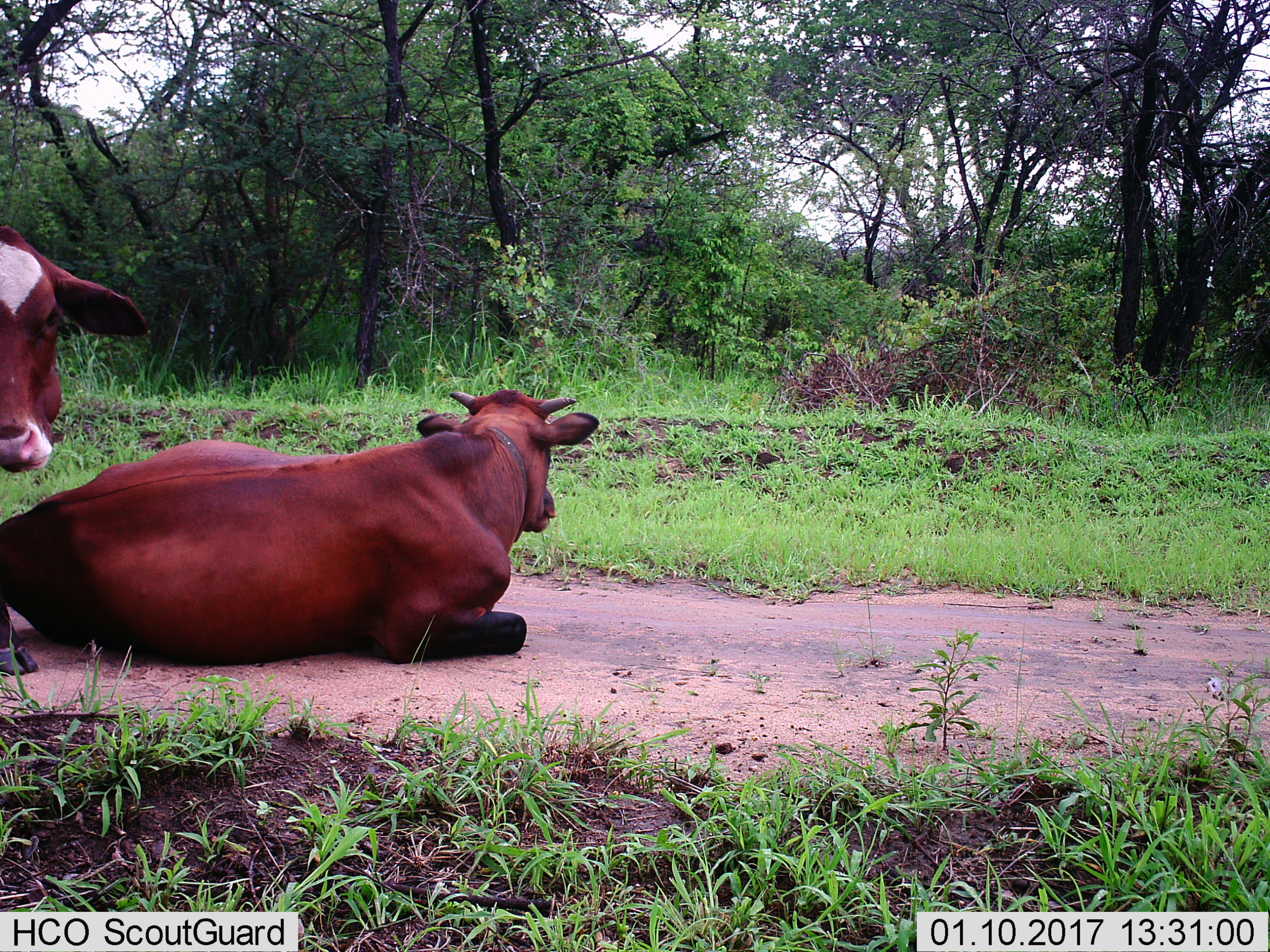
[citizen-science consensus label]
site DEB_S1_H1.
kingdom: Animalia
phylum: Chordata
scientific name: Vertebrata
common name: domestic animal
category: domesticanimal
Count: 2.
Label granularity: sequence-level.